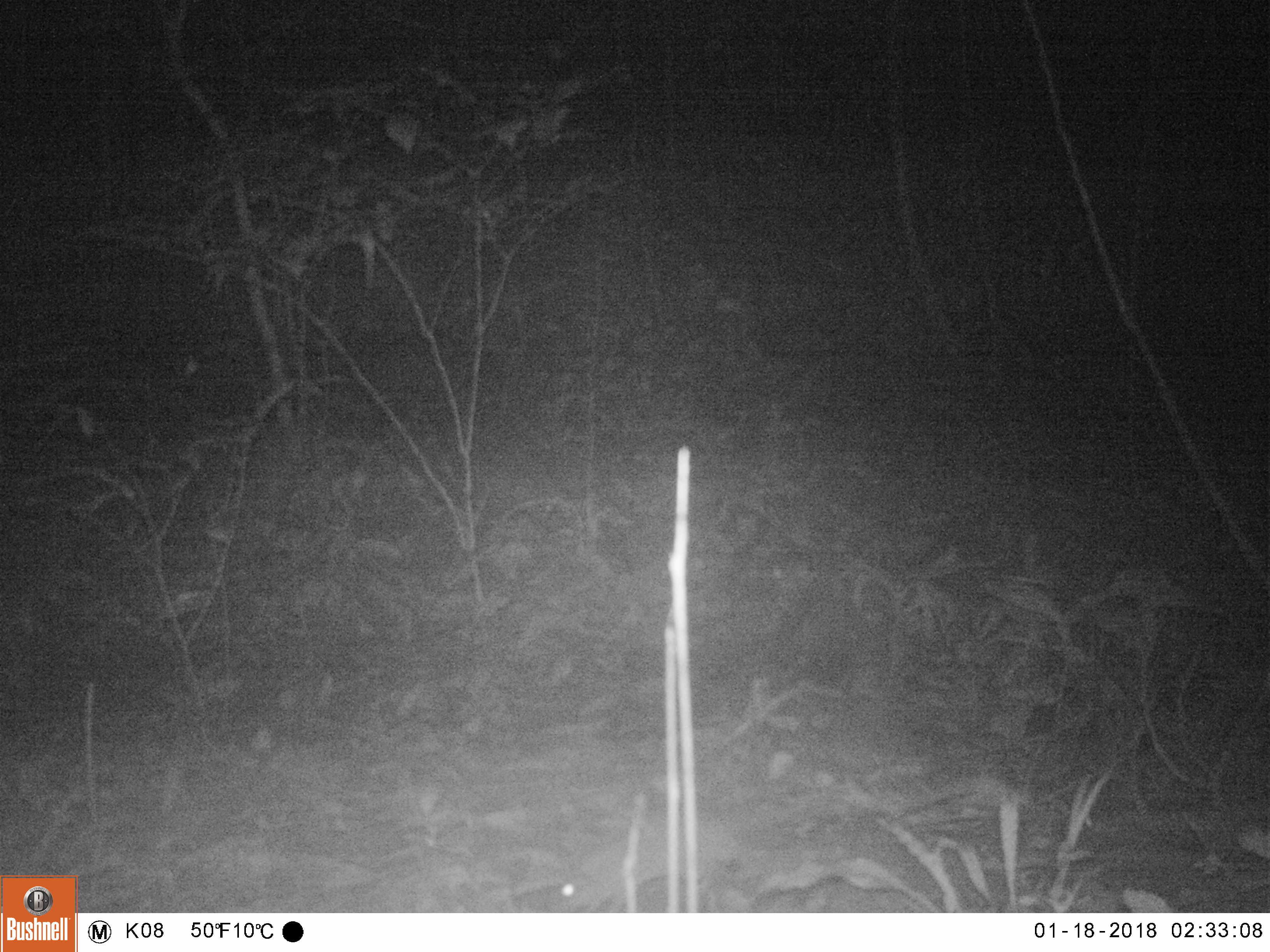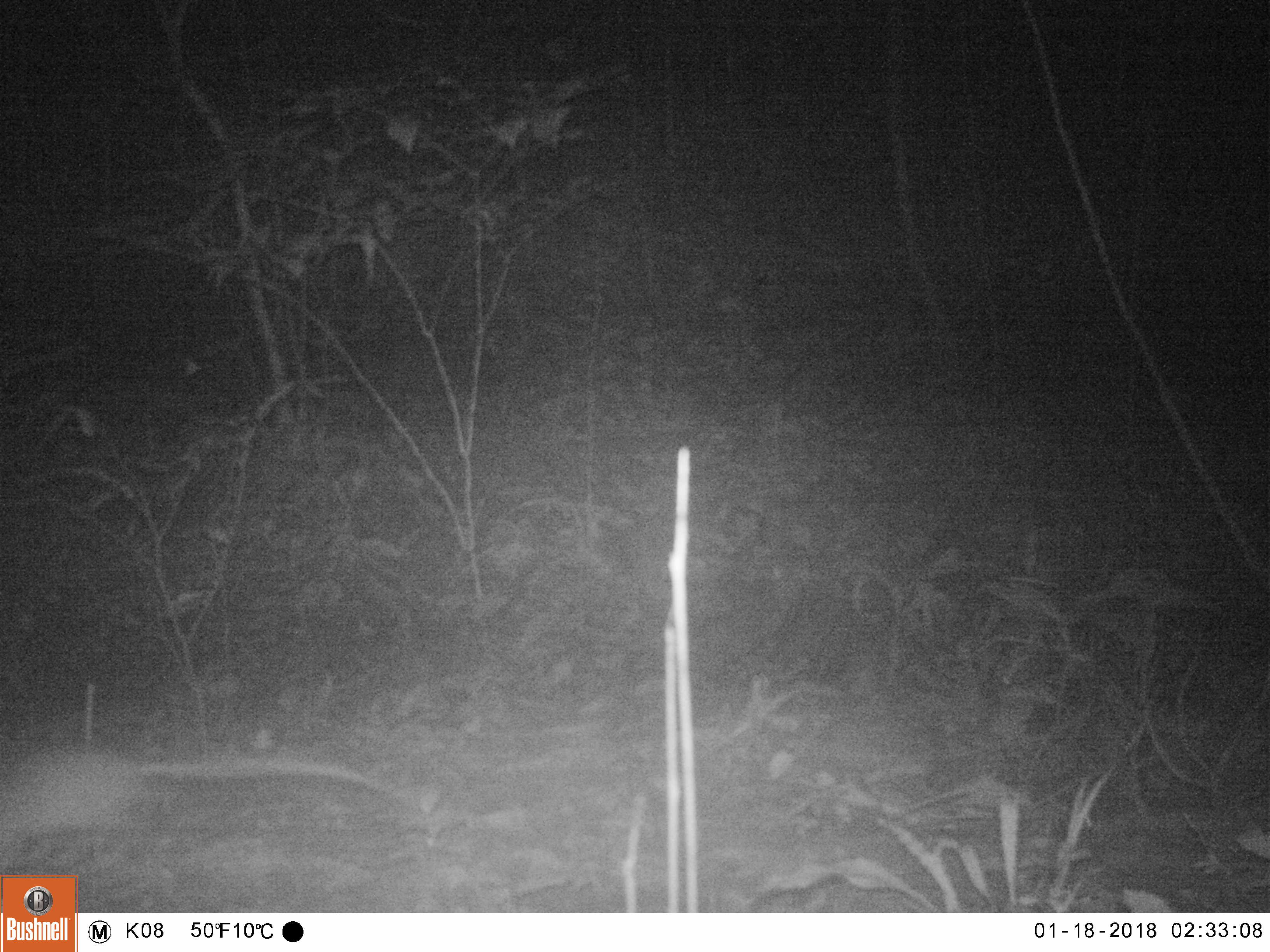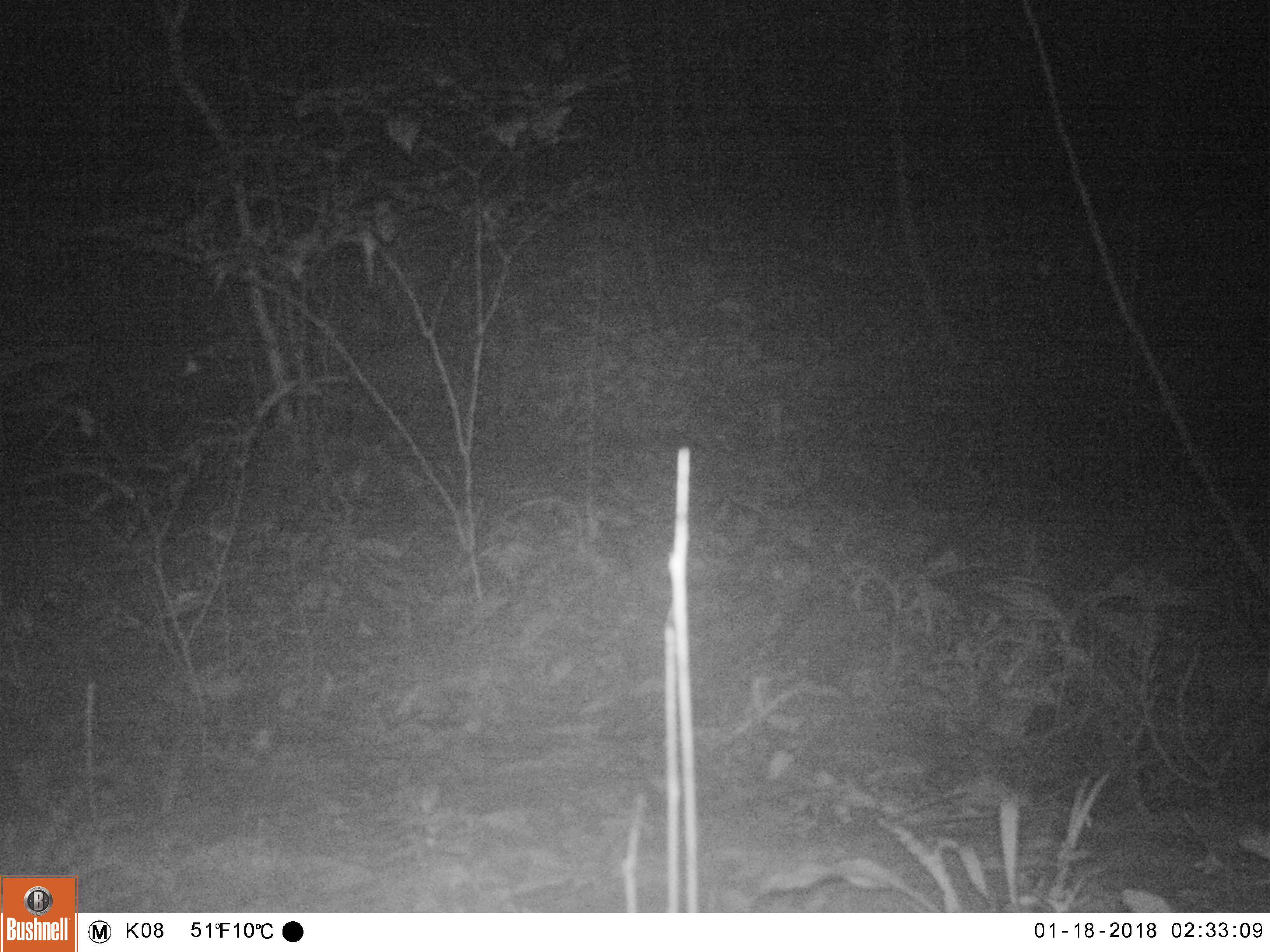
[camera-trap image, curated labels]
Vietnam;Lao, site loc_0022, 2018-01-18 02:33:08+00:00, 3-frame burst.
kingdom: Animalia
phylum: Chordata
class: Mammalia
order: Rodentia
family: Muridae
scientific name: Muridae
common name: old-world mice and rats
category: unidentified murid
Unidentified murid (old-world mice and rats) (Muridae). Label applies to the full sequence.